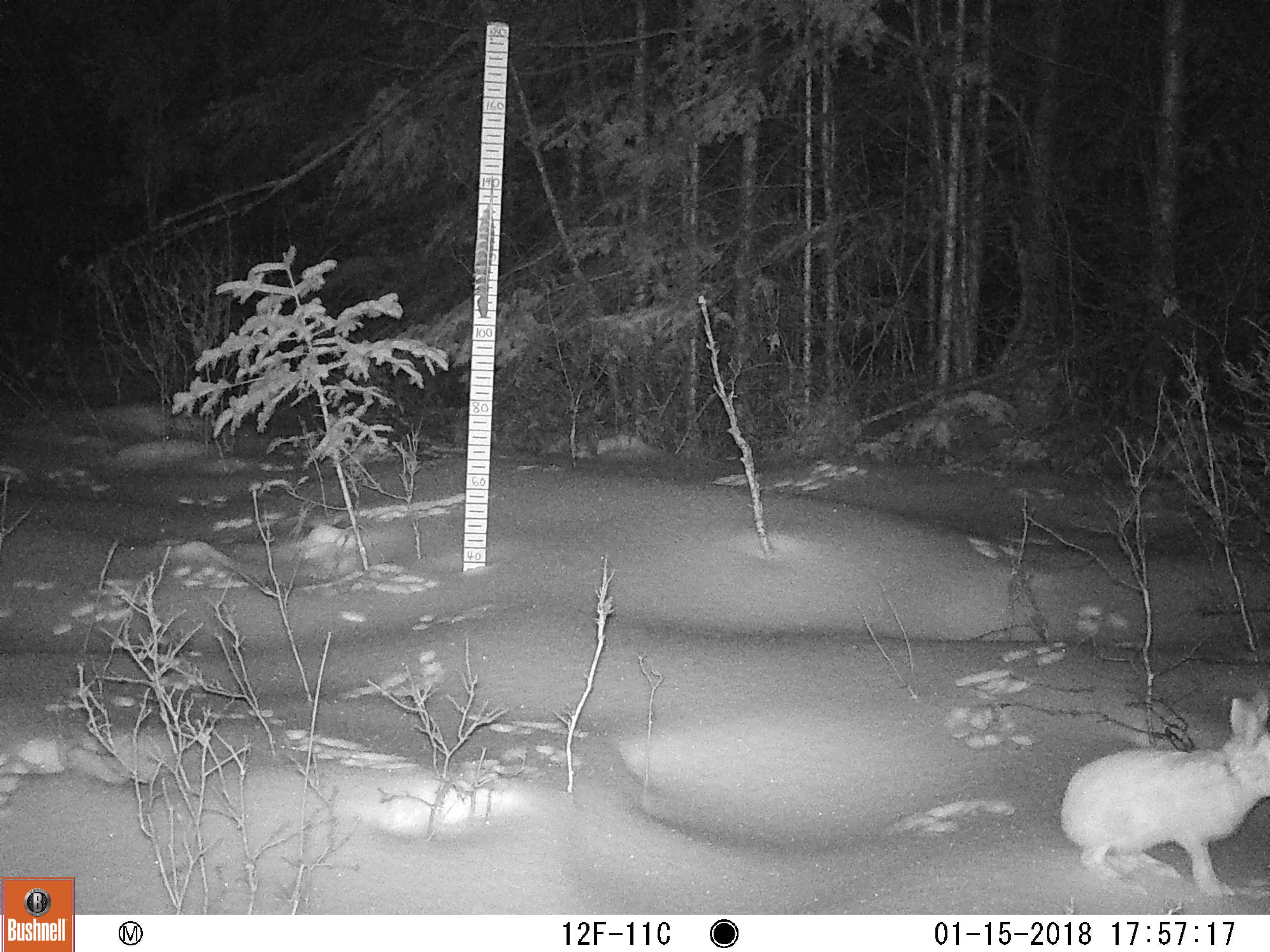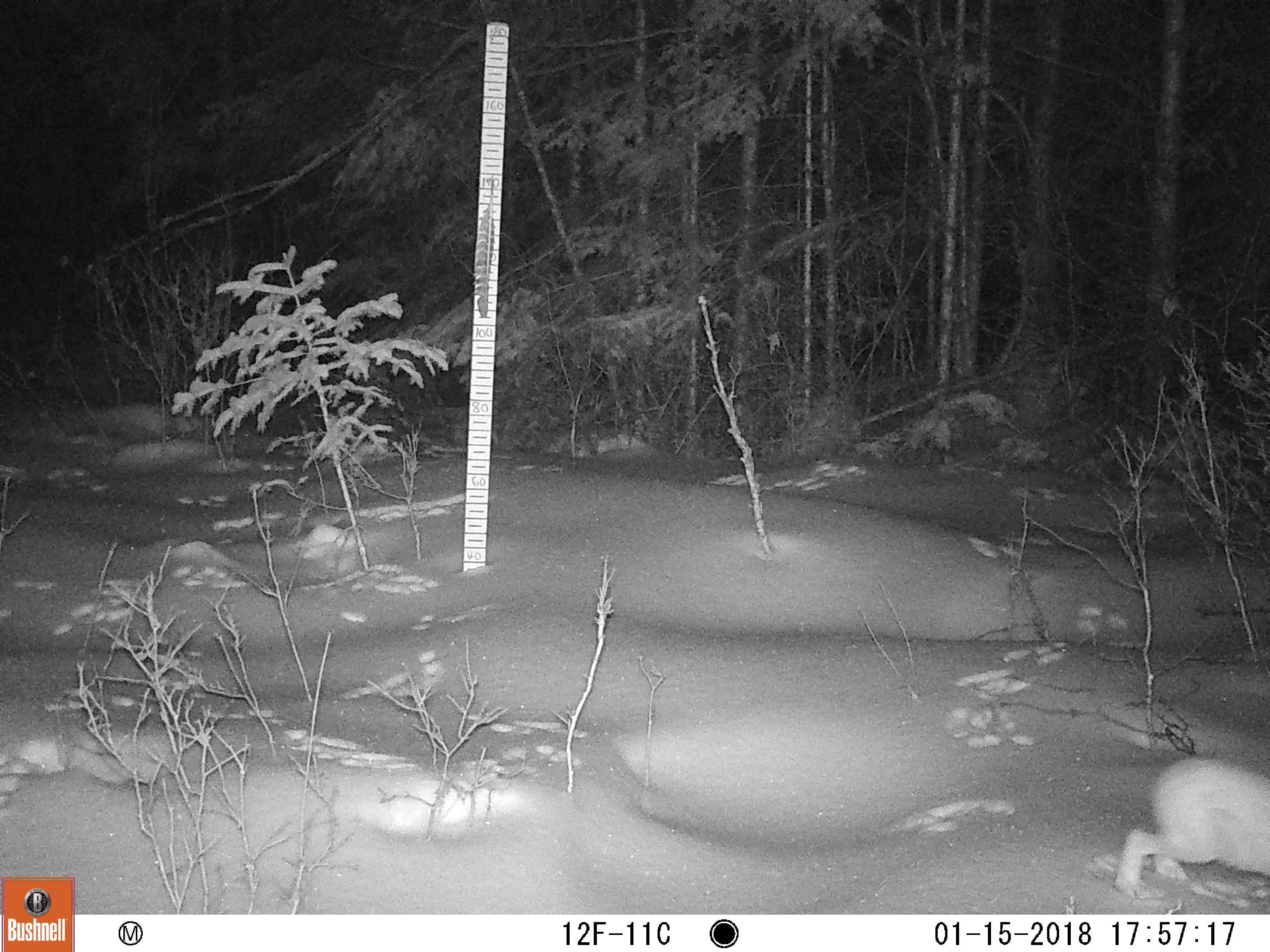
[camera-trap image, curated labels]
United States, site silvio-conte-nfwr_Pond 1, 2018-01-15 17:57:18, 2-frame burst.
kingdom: Animalia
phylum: Chordata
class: Mammalia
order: Lagomorpha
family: Leporidae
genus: Lepus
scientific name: Lepus americanus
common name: snowshoe hare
Snowshoe hare (Lepus americanus).